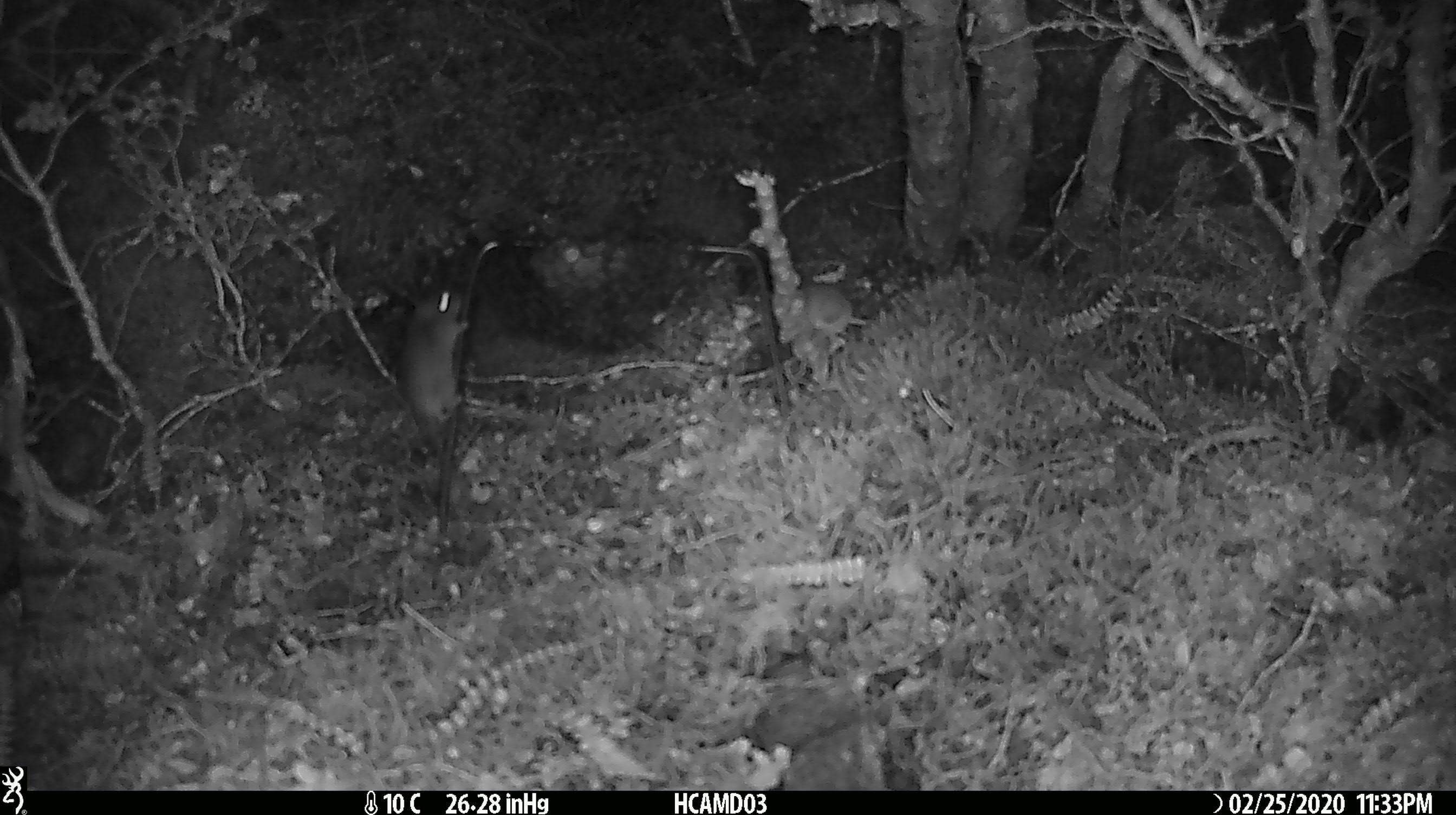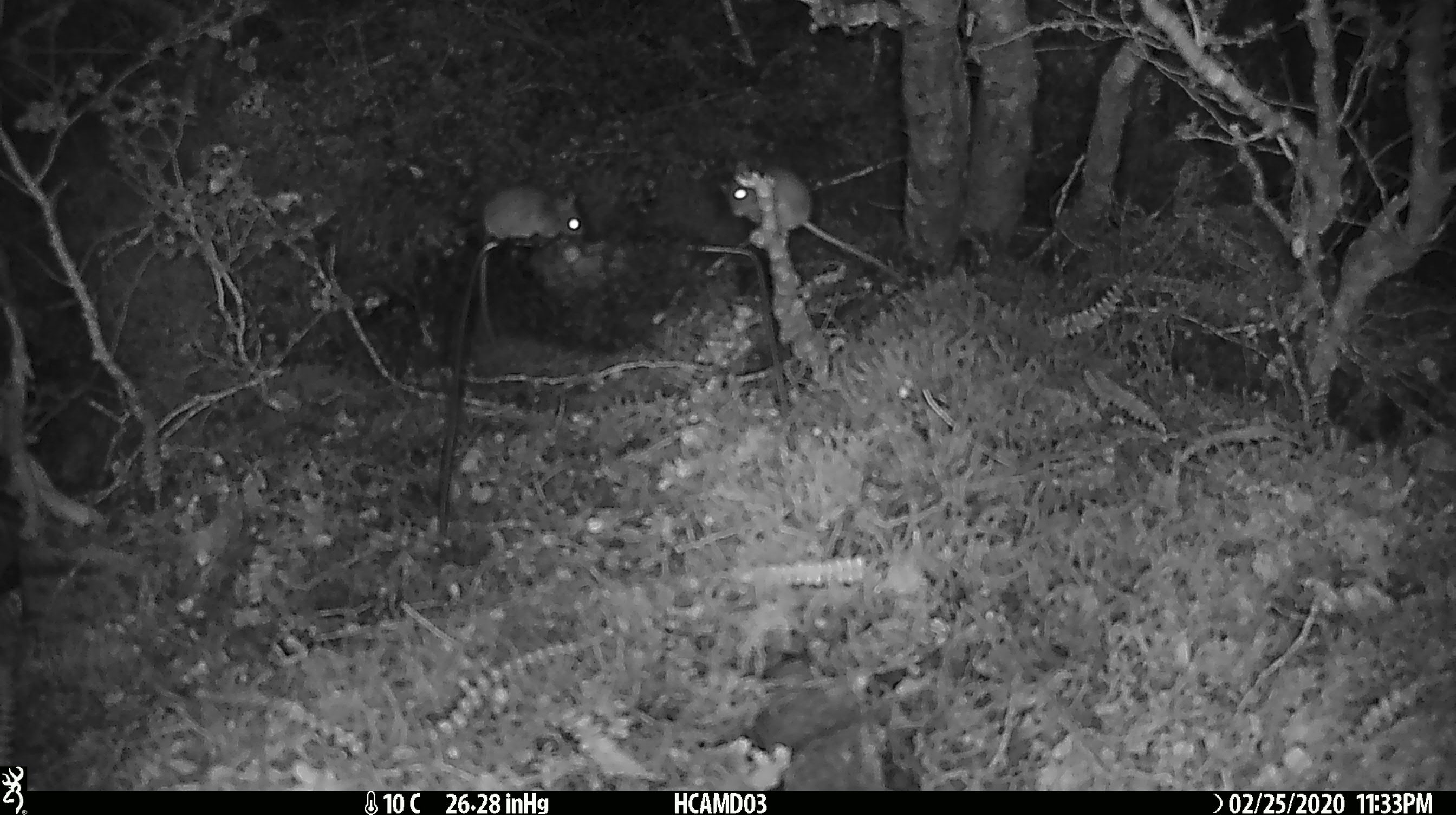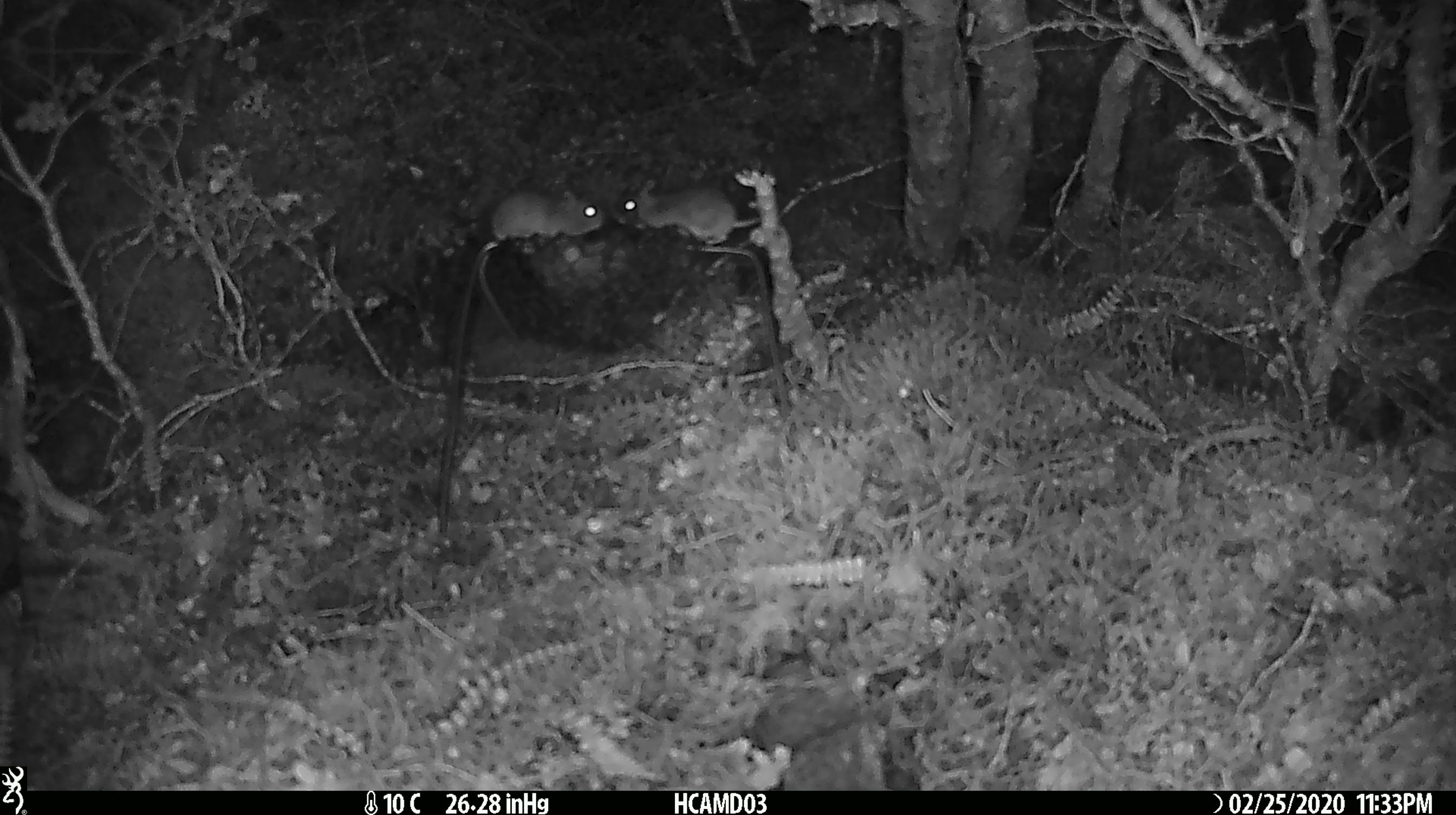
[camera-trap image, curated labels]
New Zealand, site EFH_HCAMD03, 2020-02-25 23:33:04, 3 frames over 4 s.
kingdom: Animalia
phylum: Chordata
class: Mammalia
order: Rodentia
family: Muridae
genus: Mus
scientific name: Mus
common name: mouse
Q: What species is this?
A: Mouse (Mus).